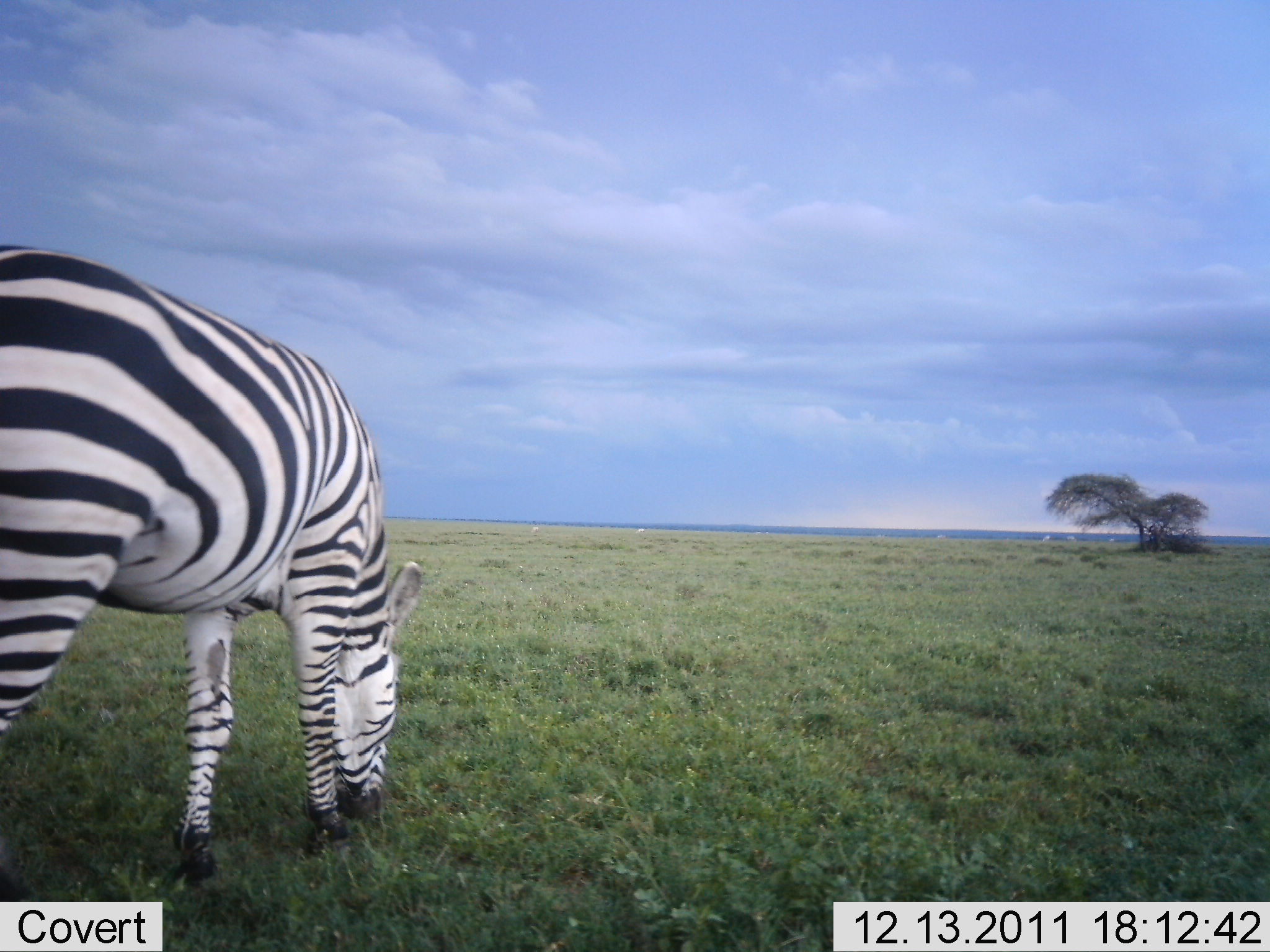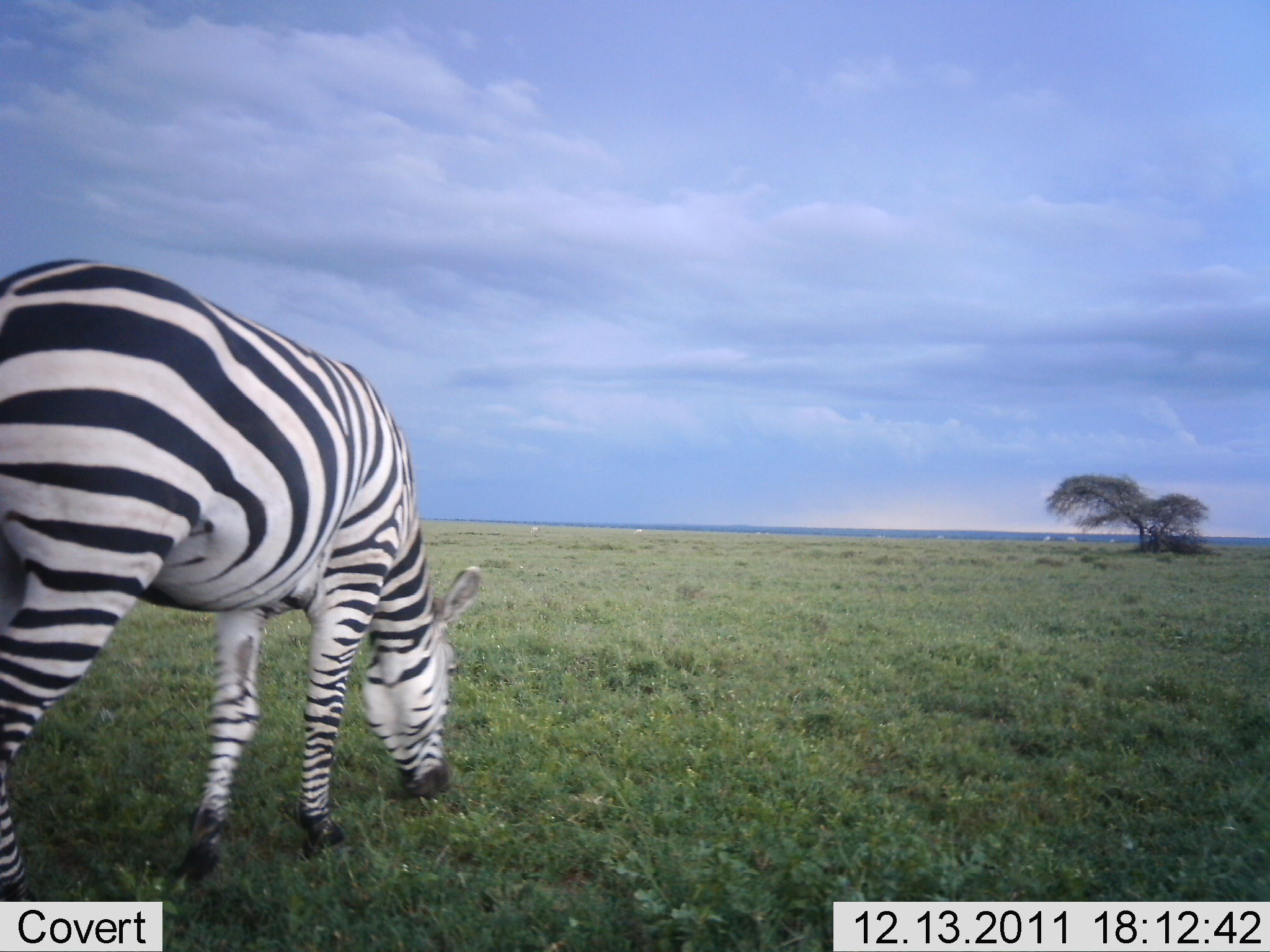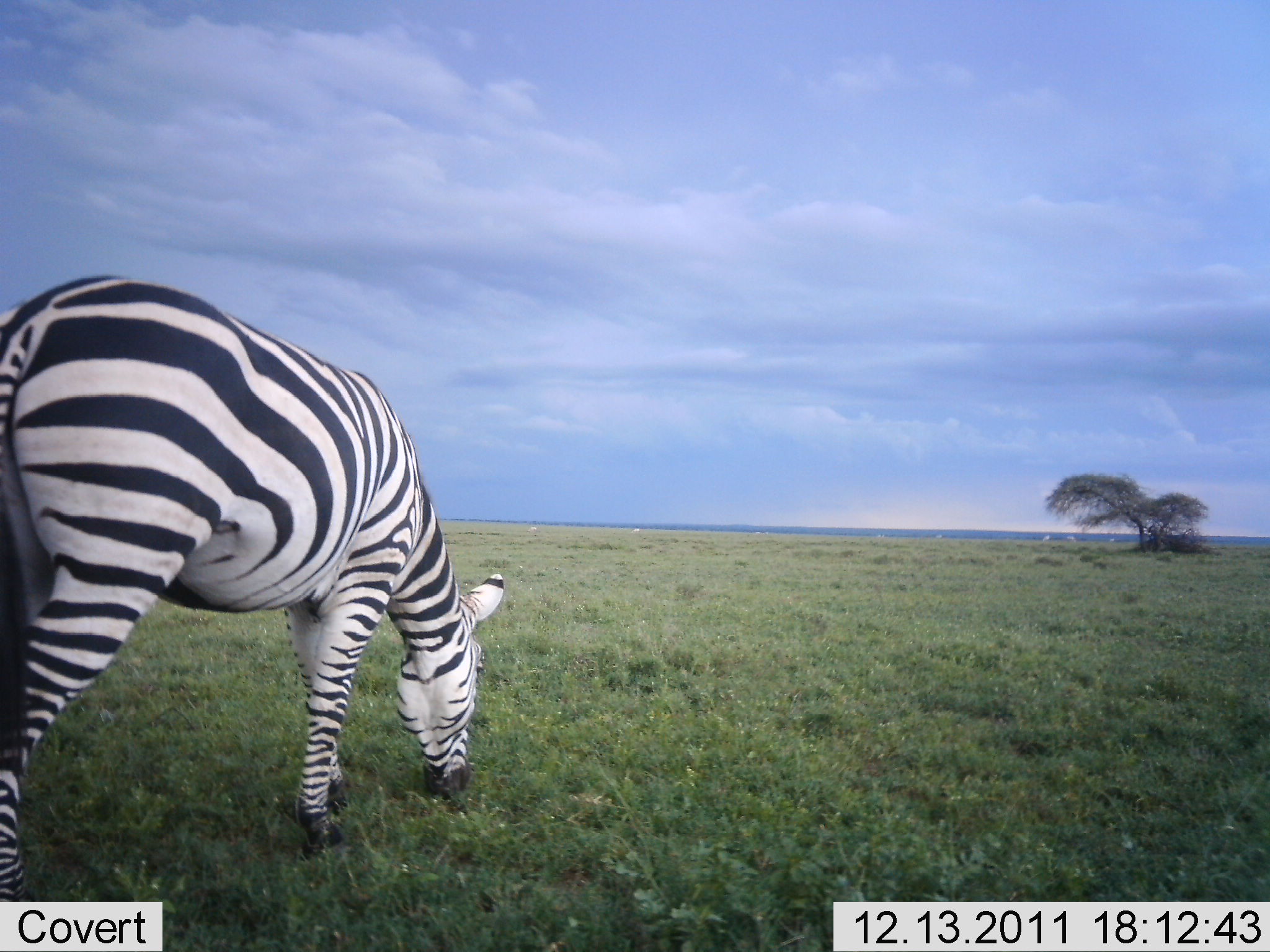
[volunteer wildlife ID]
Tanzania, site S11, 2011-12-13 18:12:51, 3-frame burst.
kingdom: Animalia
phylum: Chordata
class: Mammalia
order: Perissodactyla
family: Equidae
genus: Equus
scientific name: Equus quagga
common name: plains zebra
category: zebra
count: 1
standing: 23%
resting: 0%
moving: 23%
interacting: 0%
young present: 0%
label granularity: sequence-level